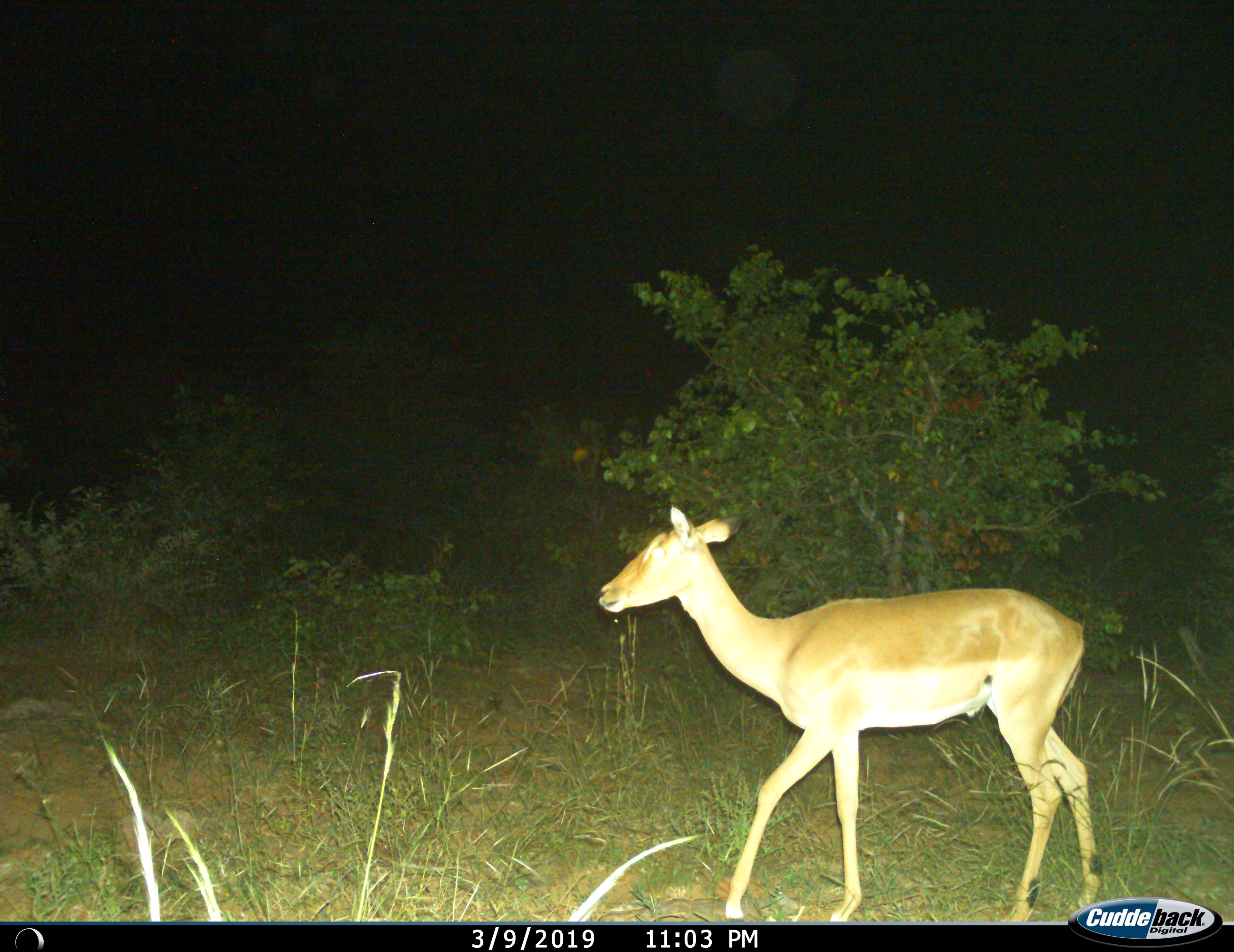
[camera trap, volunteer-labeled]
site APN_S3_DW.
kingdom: Animalia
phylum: Chordata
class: Mammalia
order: Artiodactyla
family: Bovidae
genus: Aepyceros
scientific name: Aepyceros melampus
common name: impala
Impala (Aepyceros melampus), count 1. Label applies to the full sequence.